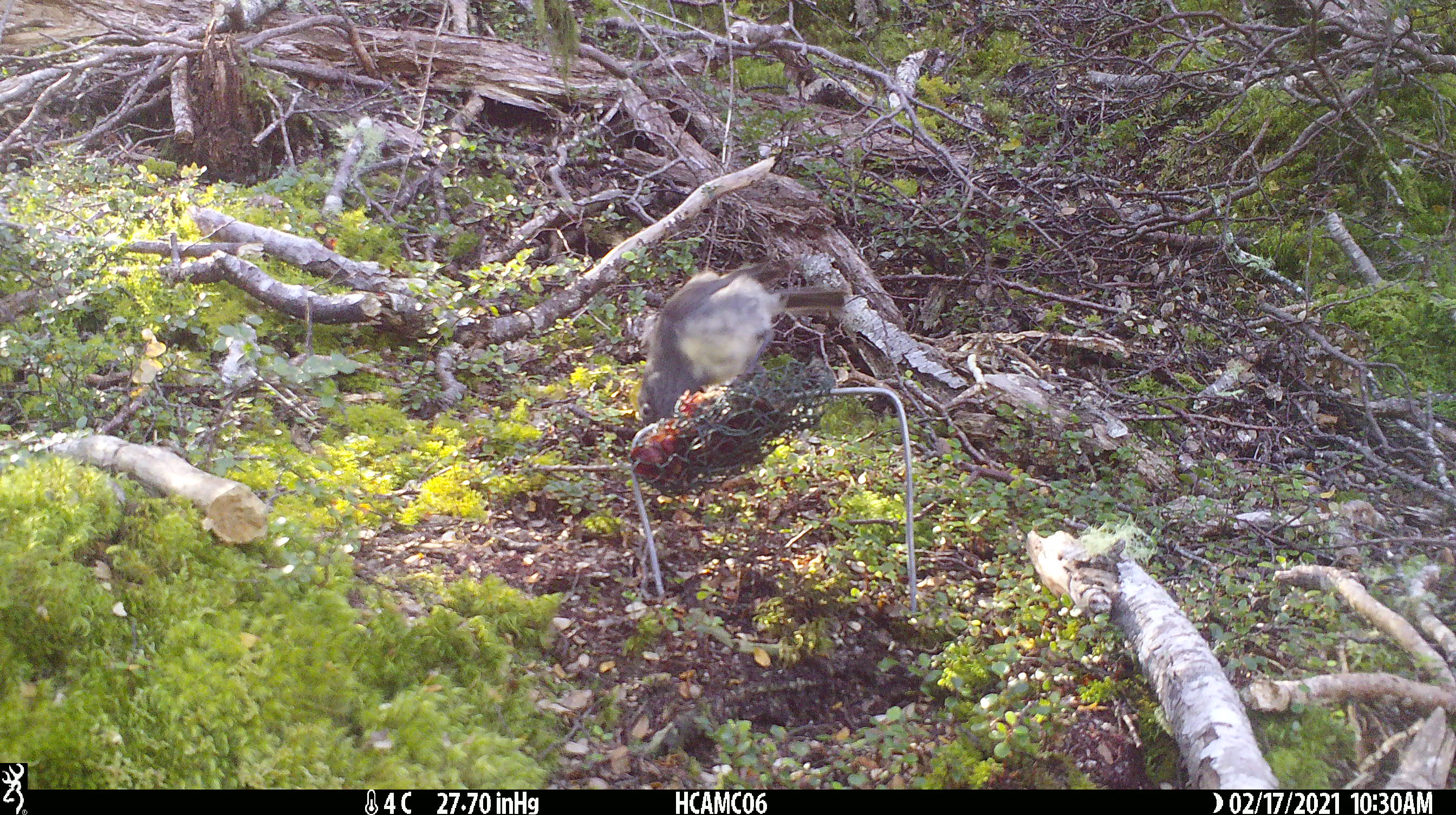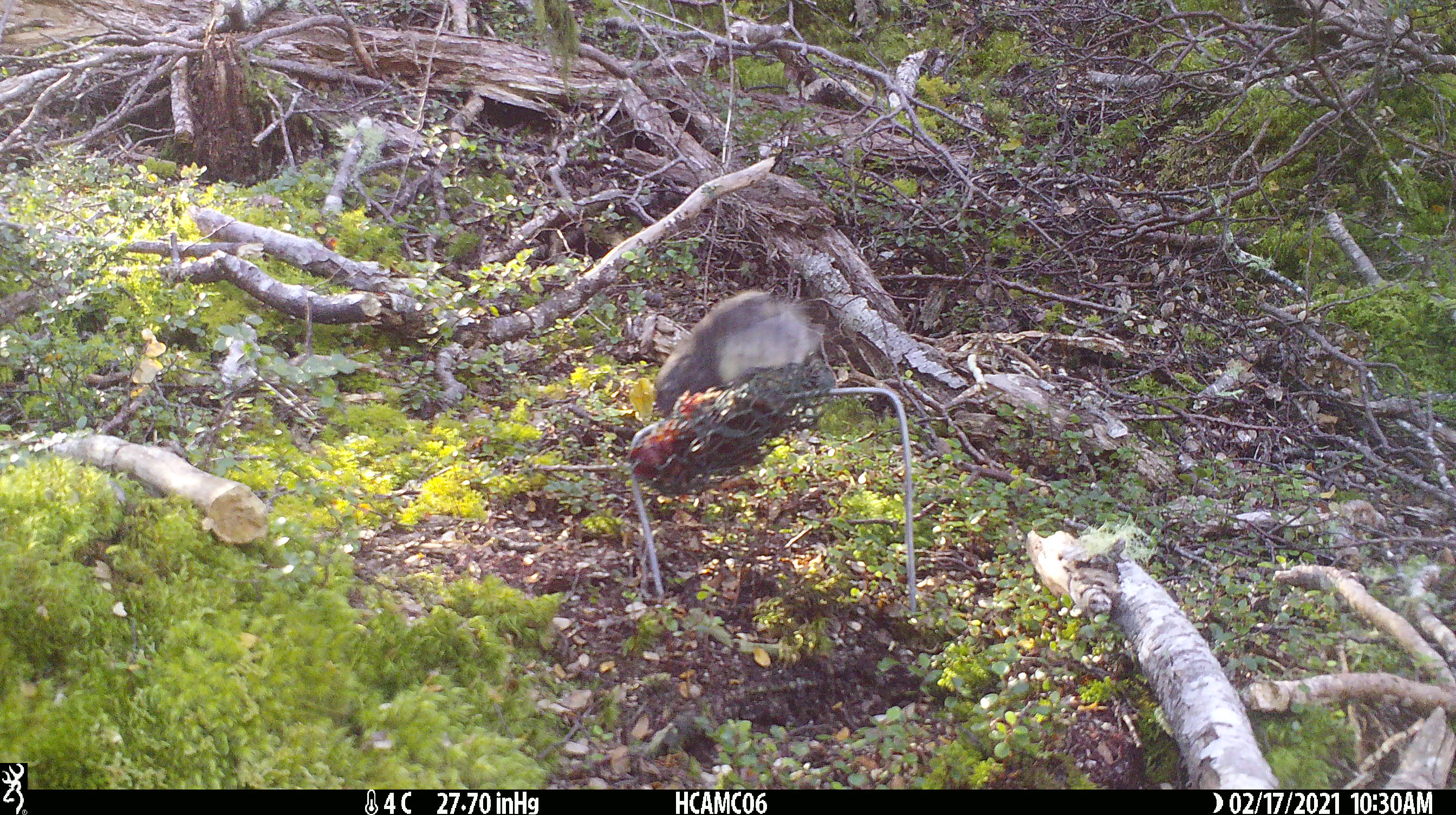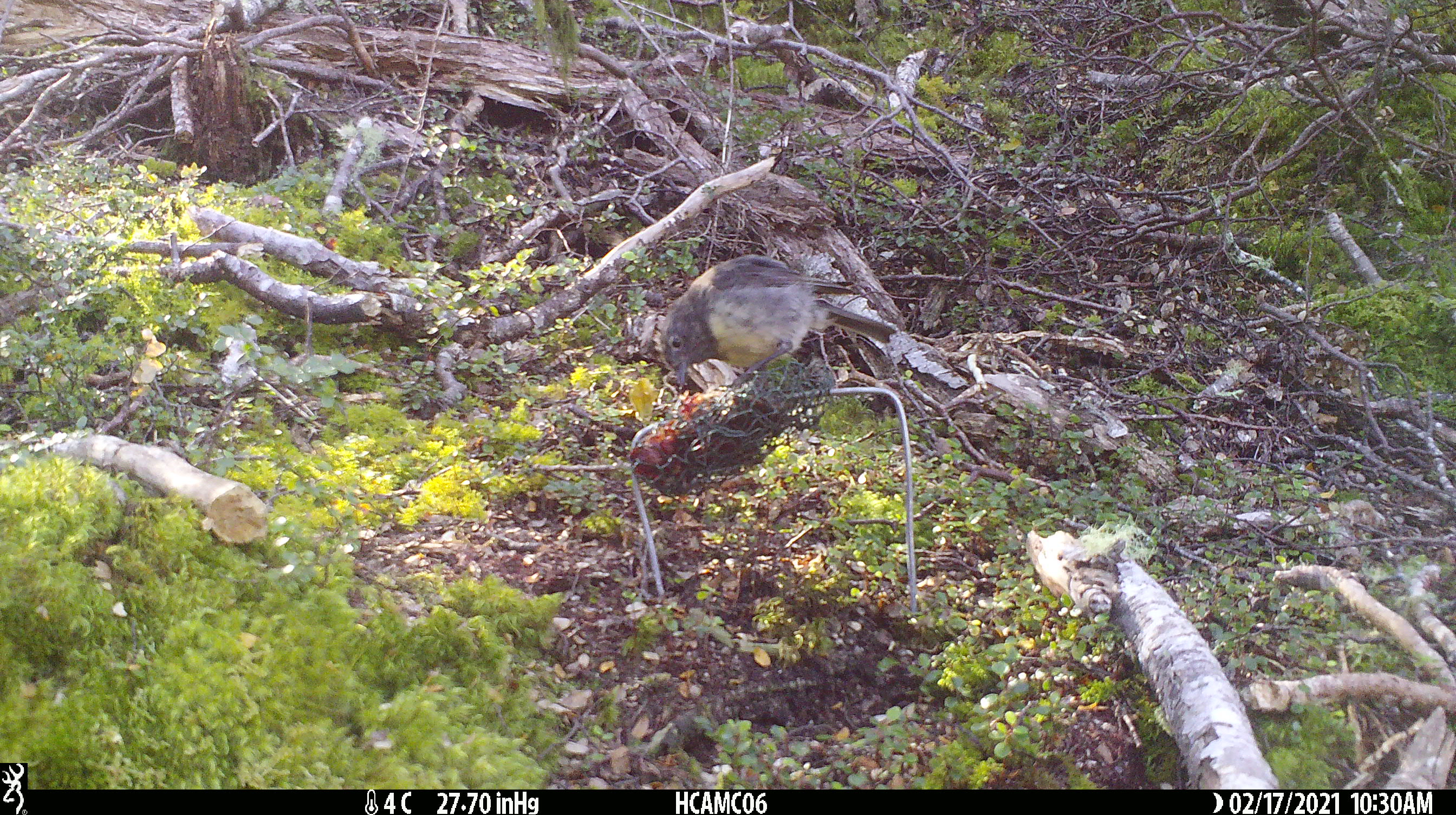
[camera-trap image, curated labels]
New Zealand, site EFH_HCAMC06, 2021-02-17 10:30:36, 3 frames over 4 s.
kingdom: Animalia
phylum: Chordata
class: Aves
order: Passeriformes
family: Petroicidae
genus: Petroica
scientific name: Petroica australis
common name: new zealand robin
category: robin